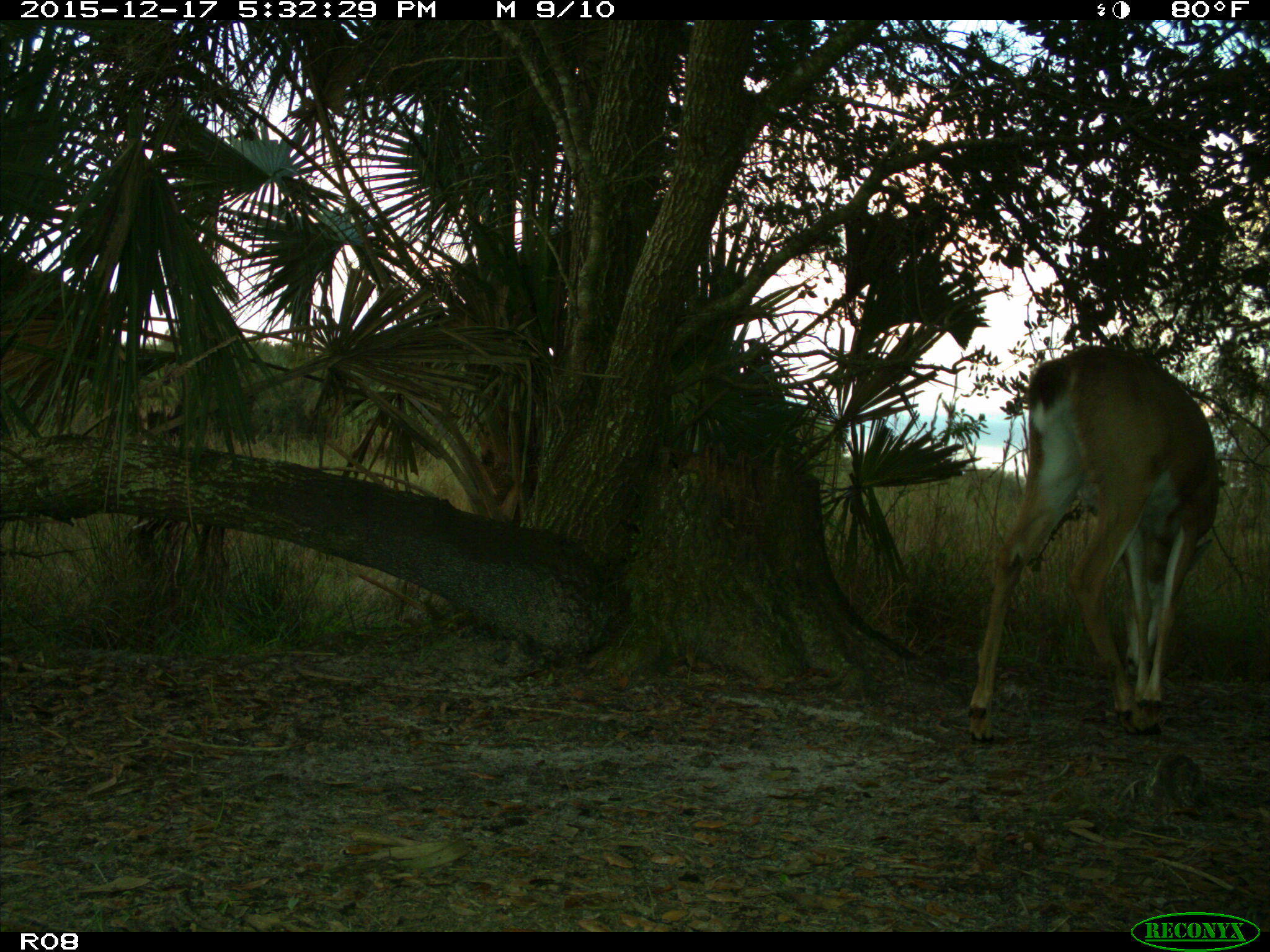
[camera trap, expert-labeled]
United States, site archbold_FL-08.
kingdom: Animalia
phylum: Chordata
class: Mammalia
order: Artiodactyla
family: Cervidae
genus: Odocoileus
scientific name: Odocoileus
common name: deer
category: unidentified deer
Unidentified deer (deer) (Odocoileus).